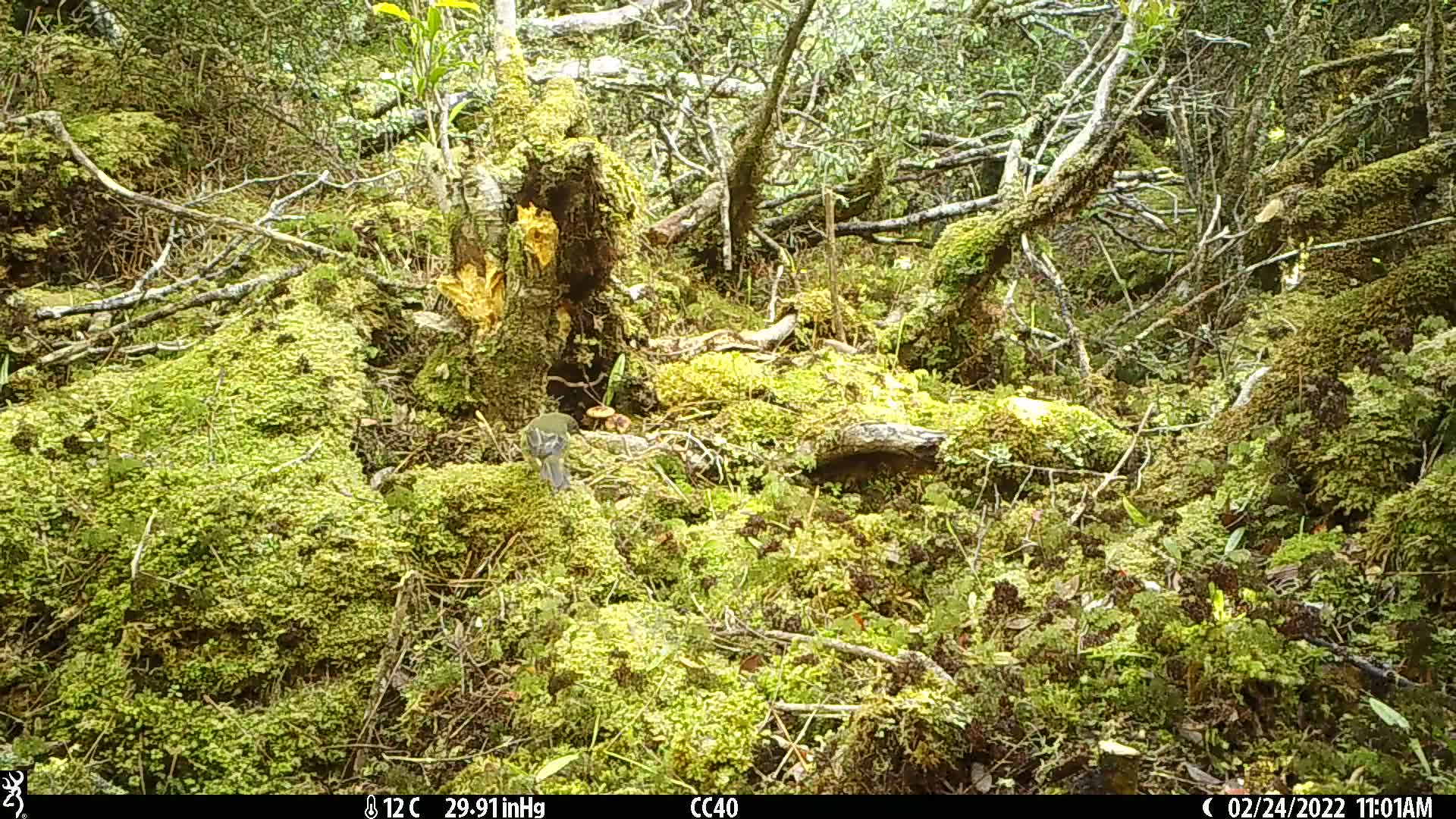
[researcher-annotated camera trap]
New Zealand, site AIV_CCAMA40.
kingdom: Animalia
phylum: Chordata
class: Aves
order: Passeriformes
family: Meliphagidae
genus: Anthornis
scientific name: Anthornis melanura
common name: new zealand bellbird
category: bellbird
Bellbird (new zealand bellbird) (Anthornis melanura).